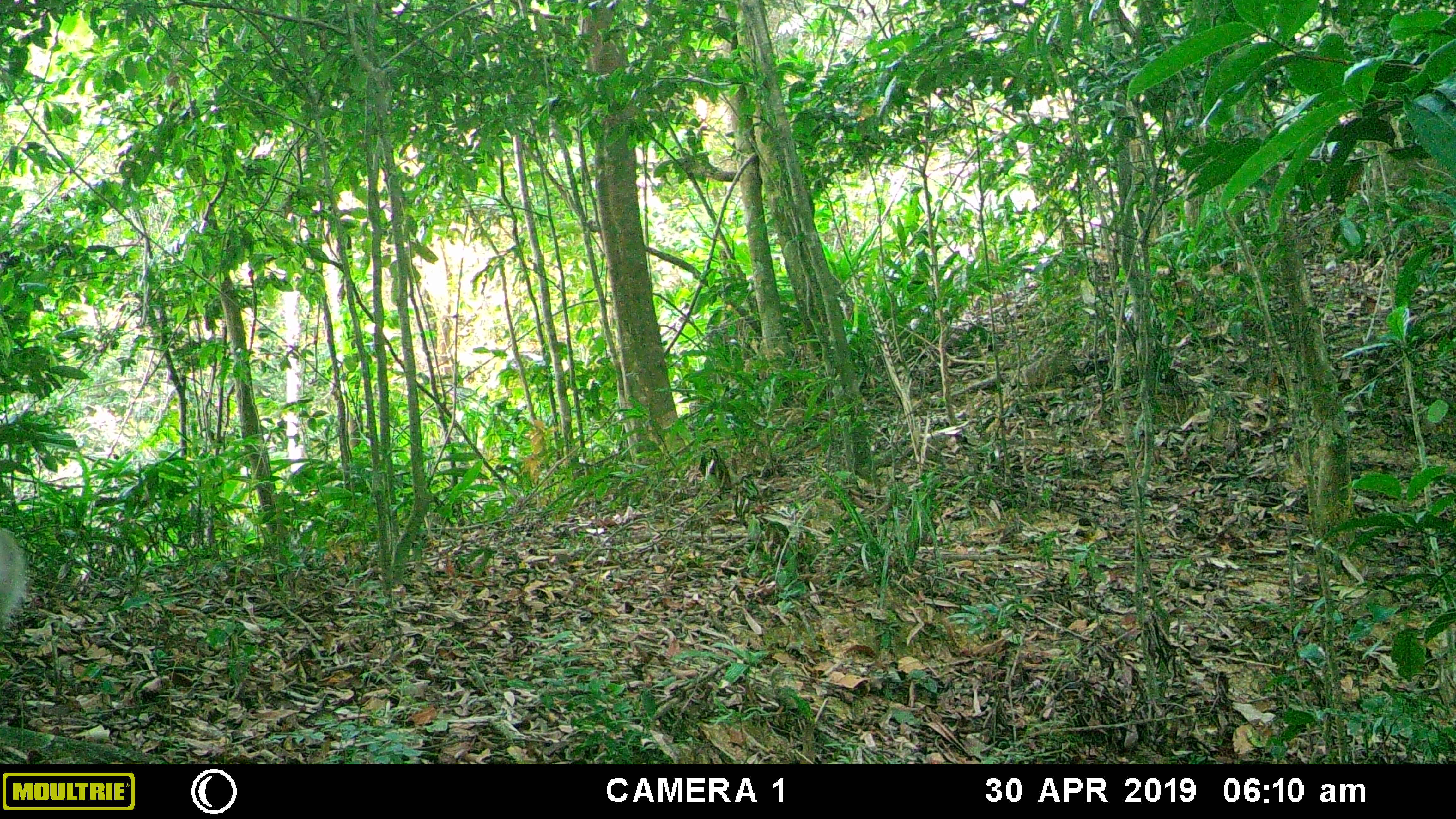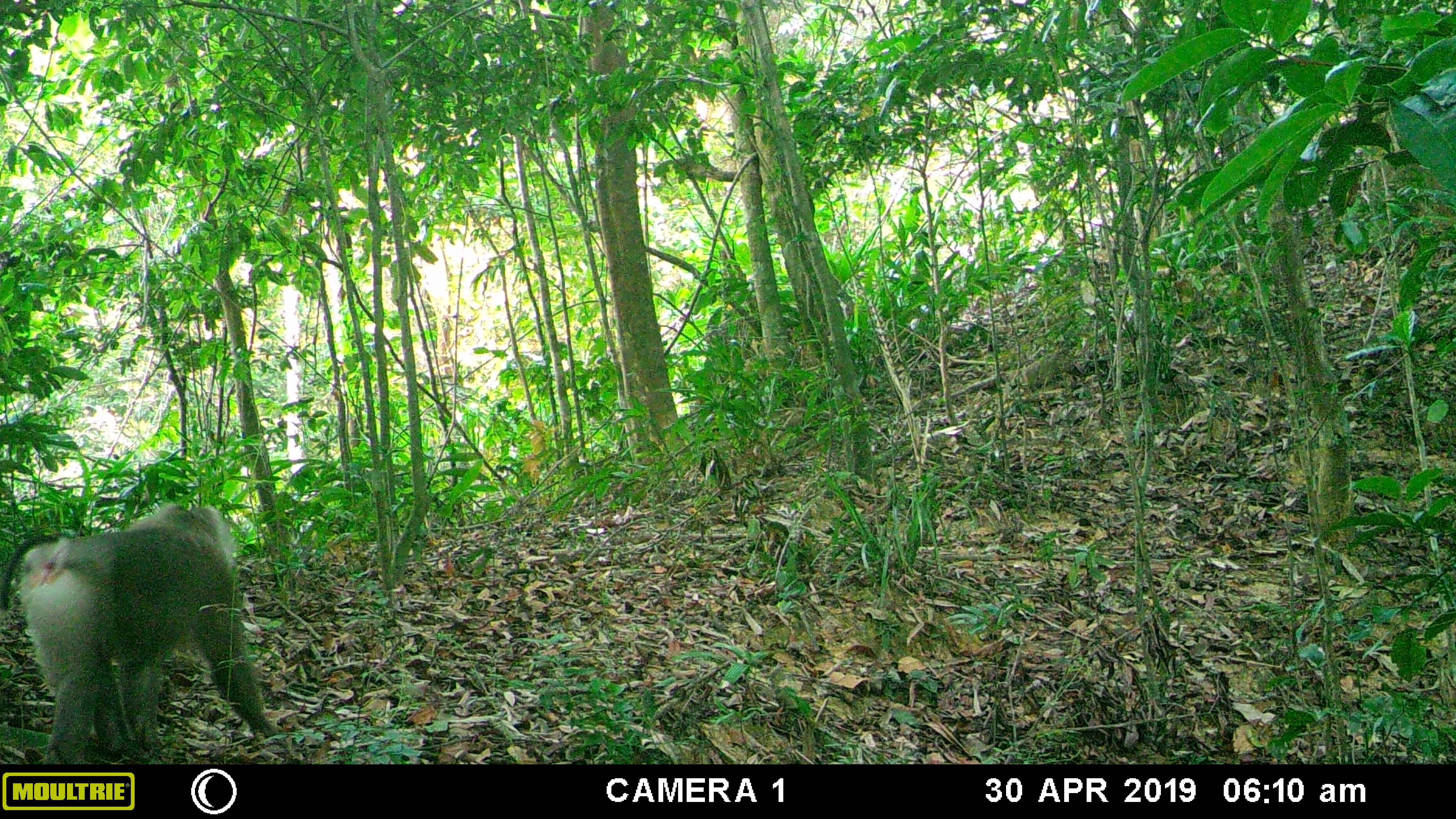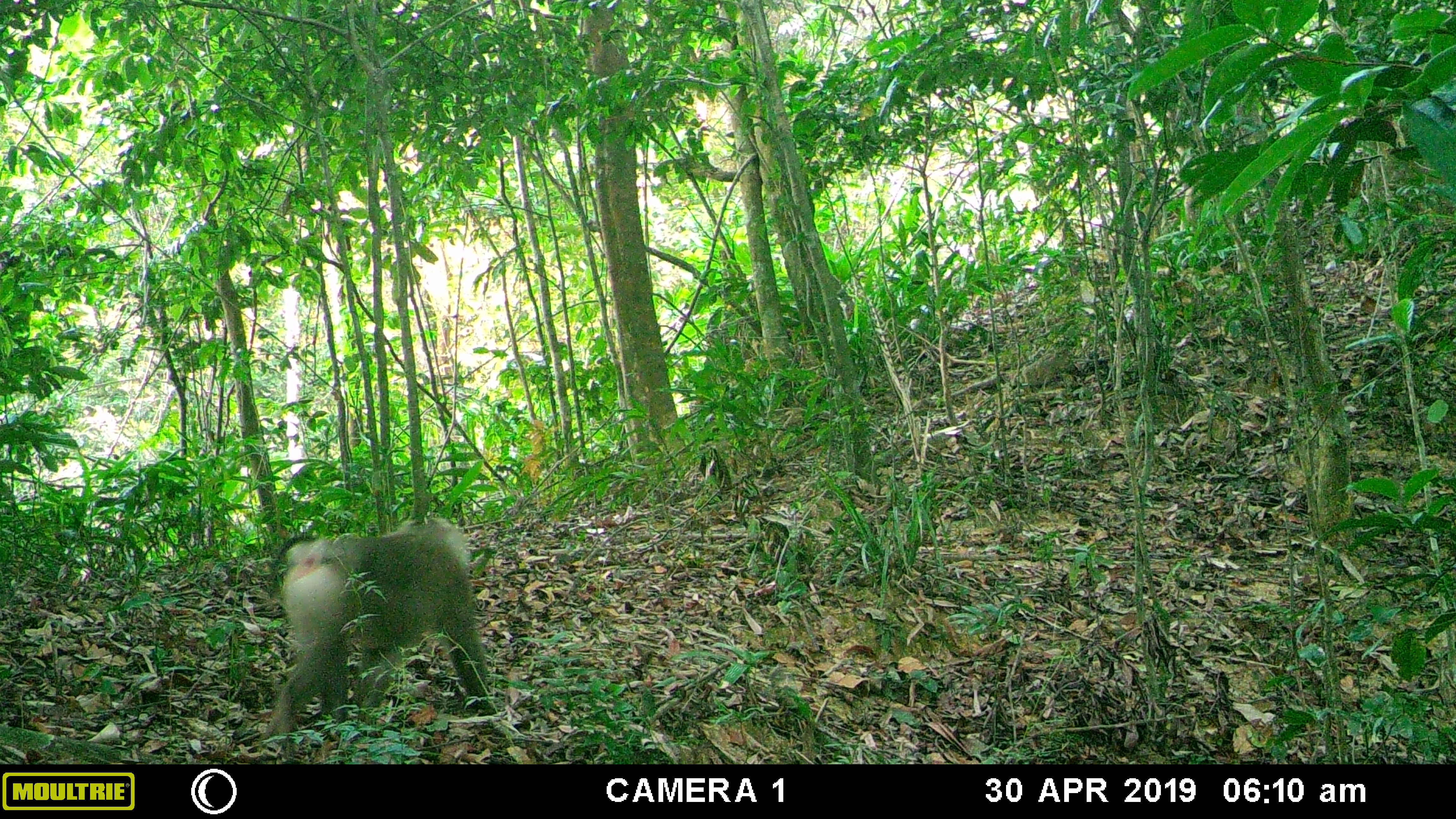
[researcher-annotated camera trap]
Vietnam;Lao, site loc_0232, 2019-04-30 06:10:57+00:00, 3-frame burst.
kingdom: Animalia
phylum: Chordata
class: Mammalia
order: Primates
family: Cercopithecidae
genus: Macaca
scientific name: Macaca nemestrina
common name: pig-tailed macaque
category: pig tailed macaque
Pig tailed macaque (pig-tailed macaque) (Macaca nemestrina). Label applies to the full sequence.